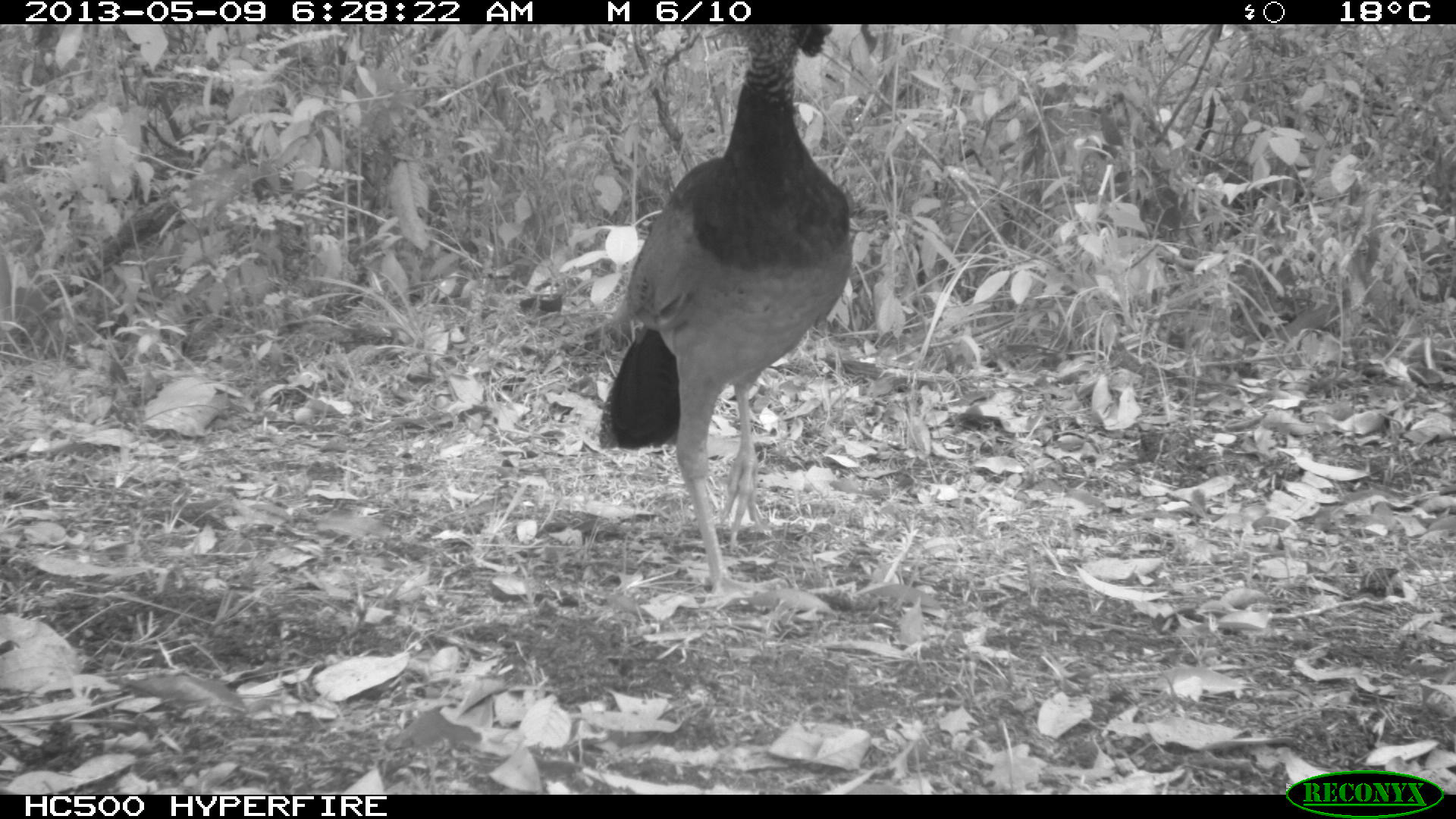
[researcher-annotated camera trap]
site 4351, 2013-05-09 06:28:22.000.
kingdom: Animalia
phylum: Chordata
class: Aves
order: Galliformes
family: Cracidae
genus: Crax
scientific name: Crax rubra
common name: great curassow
Crax rubra (great curassow), count 1, sex female.